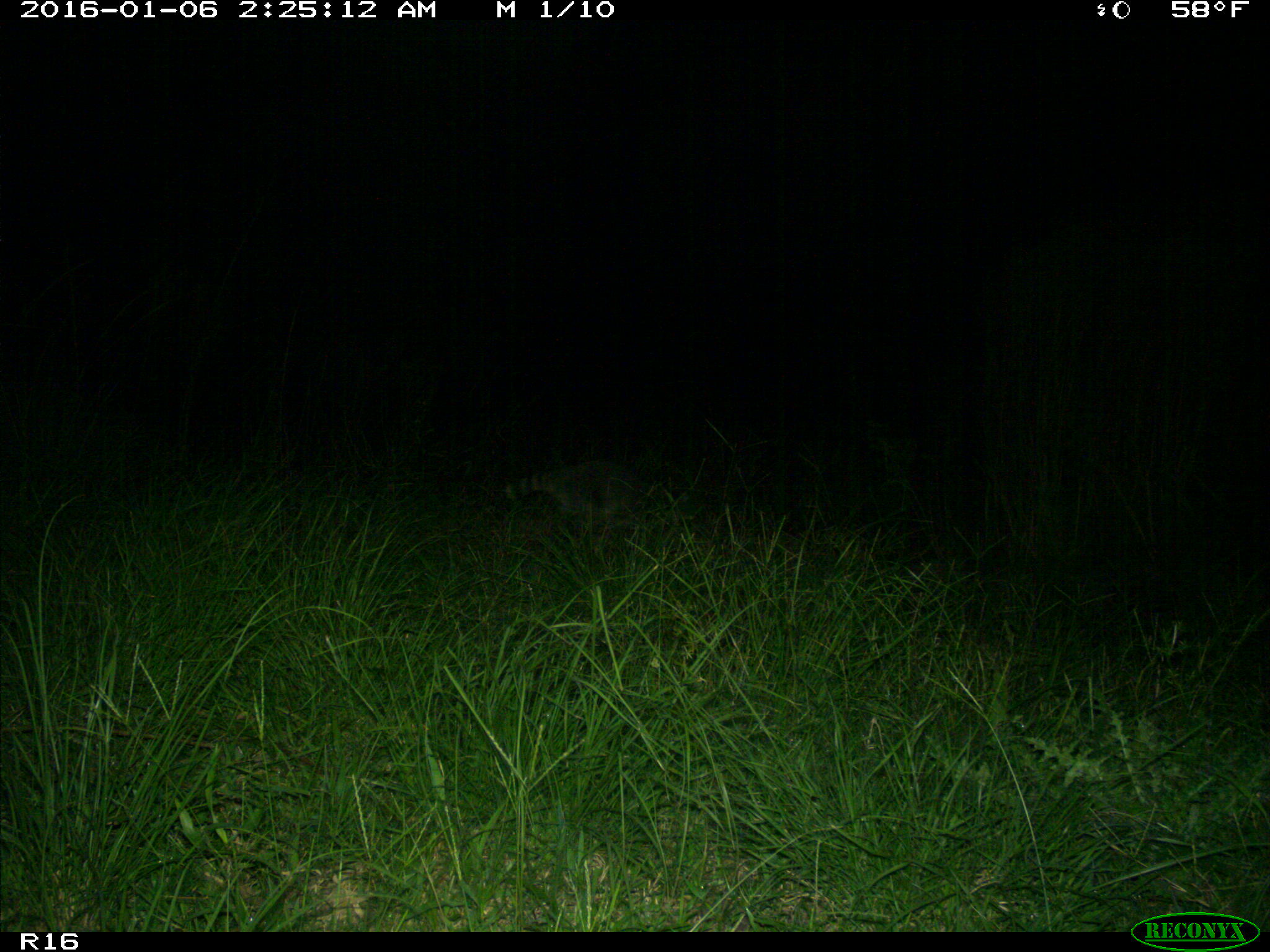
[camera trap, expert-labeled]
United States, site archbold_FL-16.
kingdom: Animalia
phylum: Chordata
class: Mammalia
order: Carnivora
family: Procyonidae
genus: Procyon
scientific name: Procyon lotor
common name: common raccoon